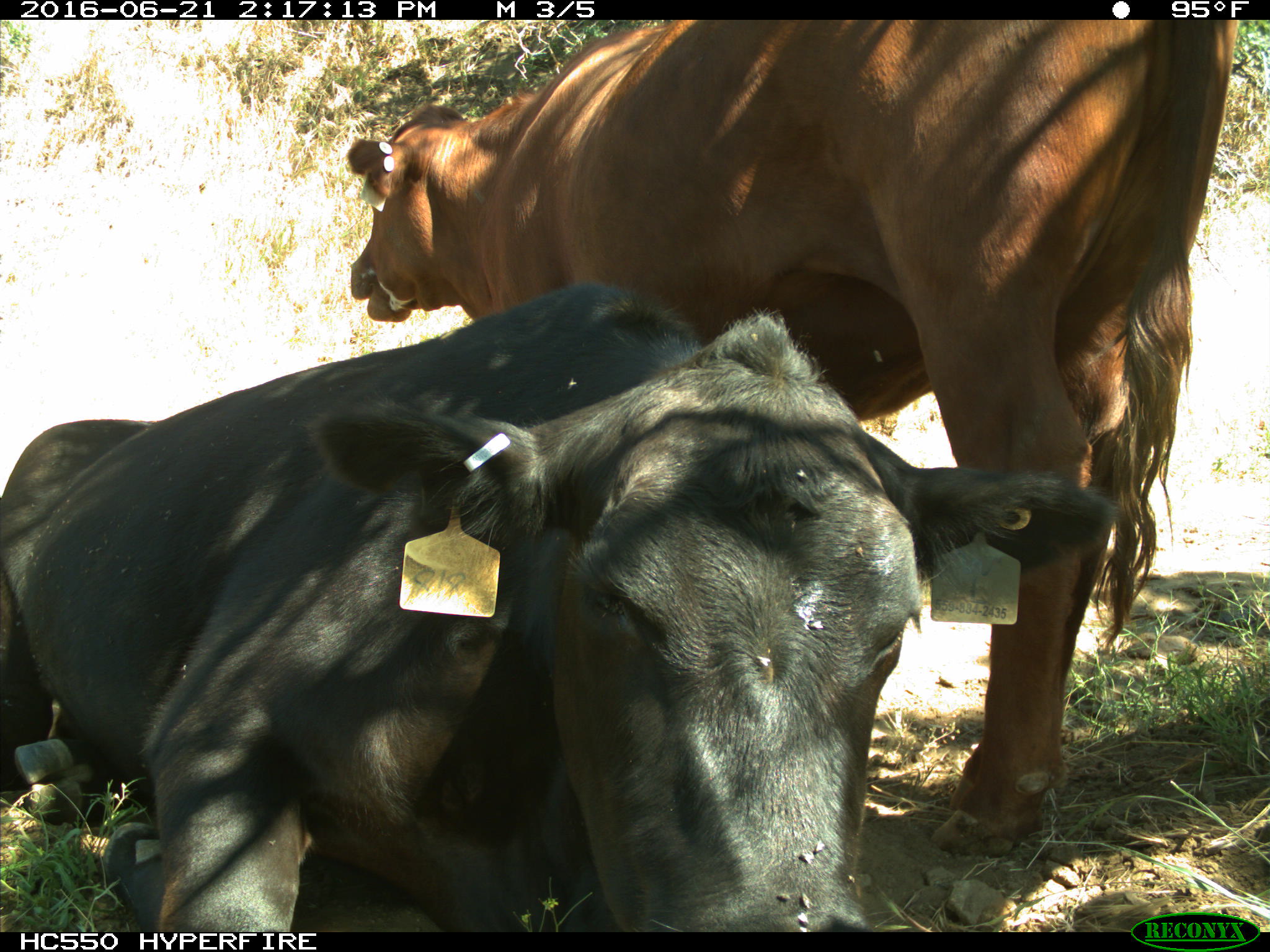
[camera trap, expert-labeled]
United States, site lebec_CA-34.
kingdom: Animalia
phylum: Chordata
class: Mammalia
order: Artiodactyla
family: Bovidae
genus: Bos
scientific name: Bos taurus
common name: domestic cow